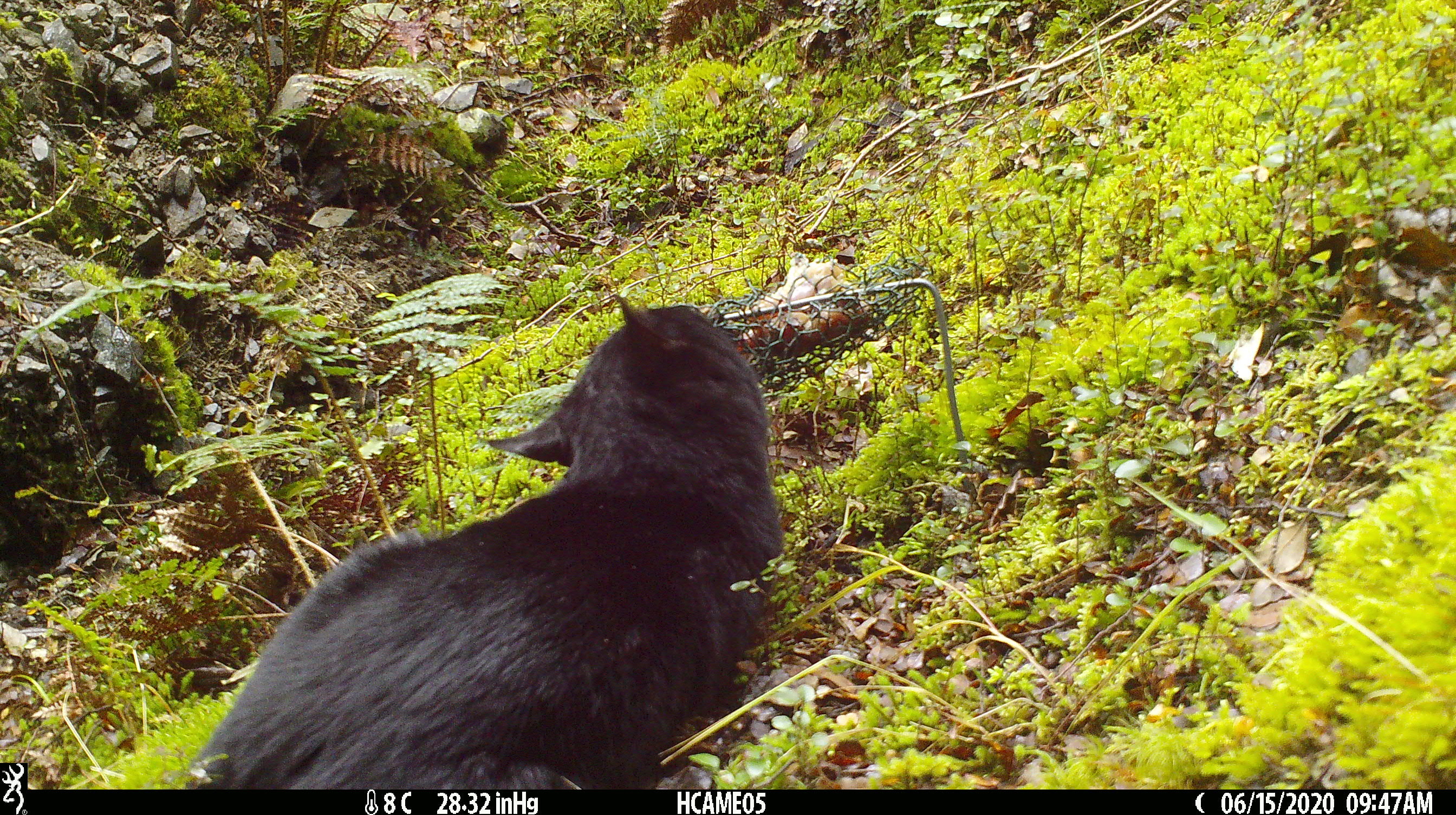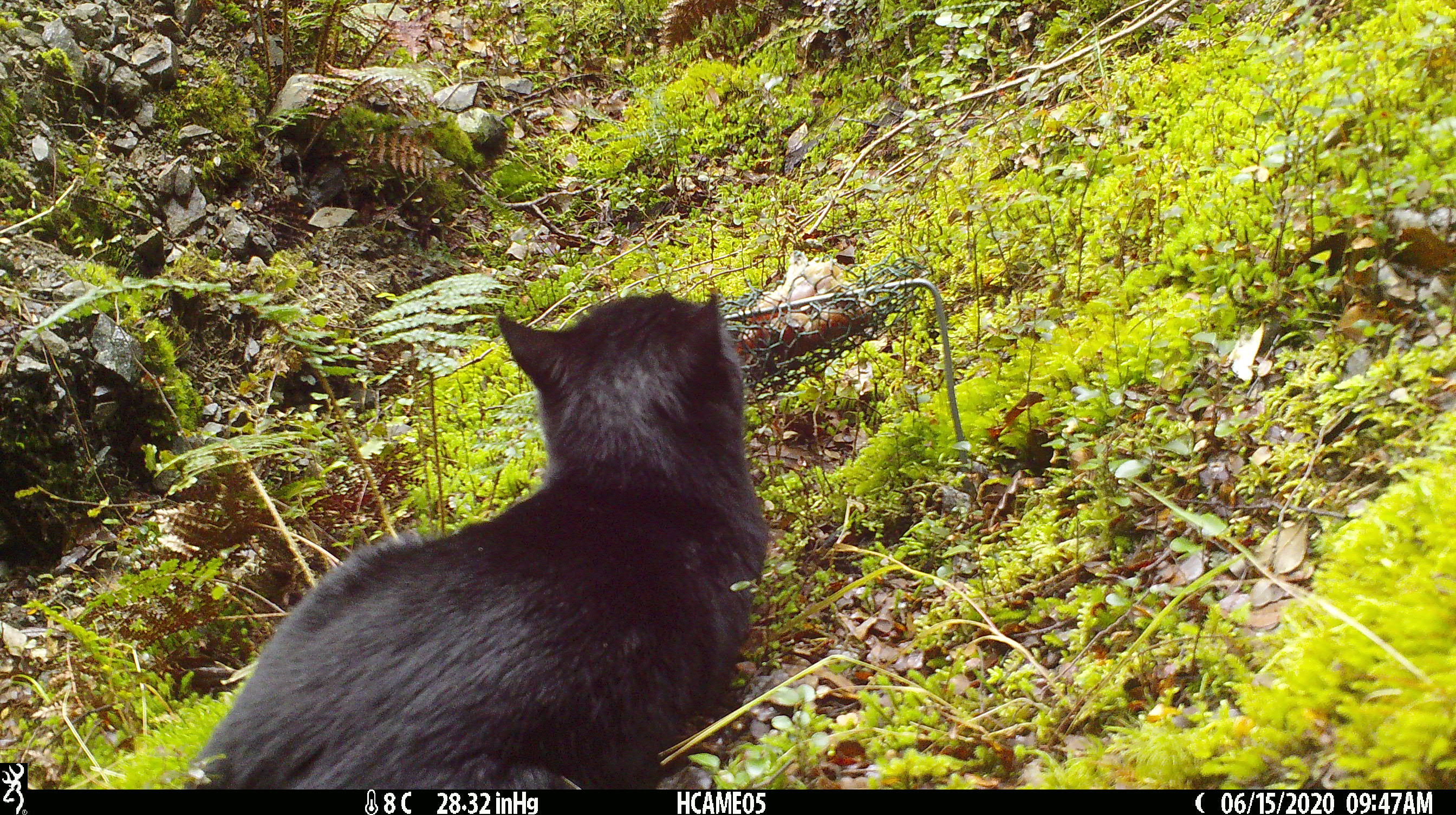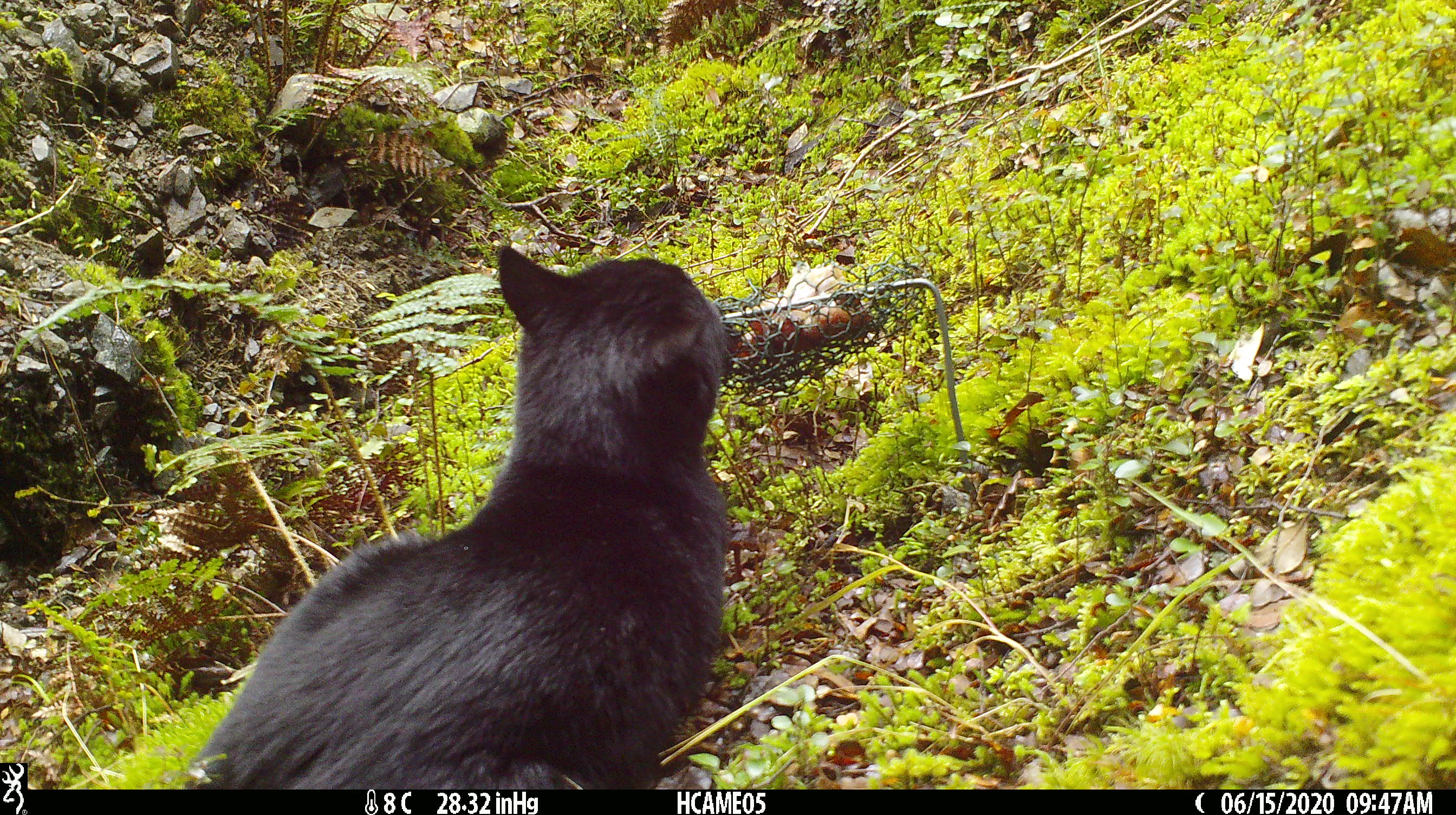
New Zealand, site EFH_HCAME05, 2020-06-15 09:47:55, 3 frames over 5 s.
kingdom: Animalia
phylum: Chordata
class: Mammalia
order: Carnivora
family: Felidae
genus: Felis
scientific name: Felis catus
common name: domestic cat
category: cat